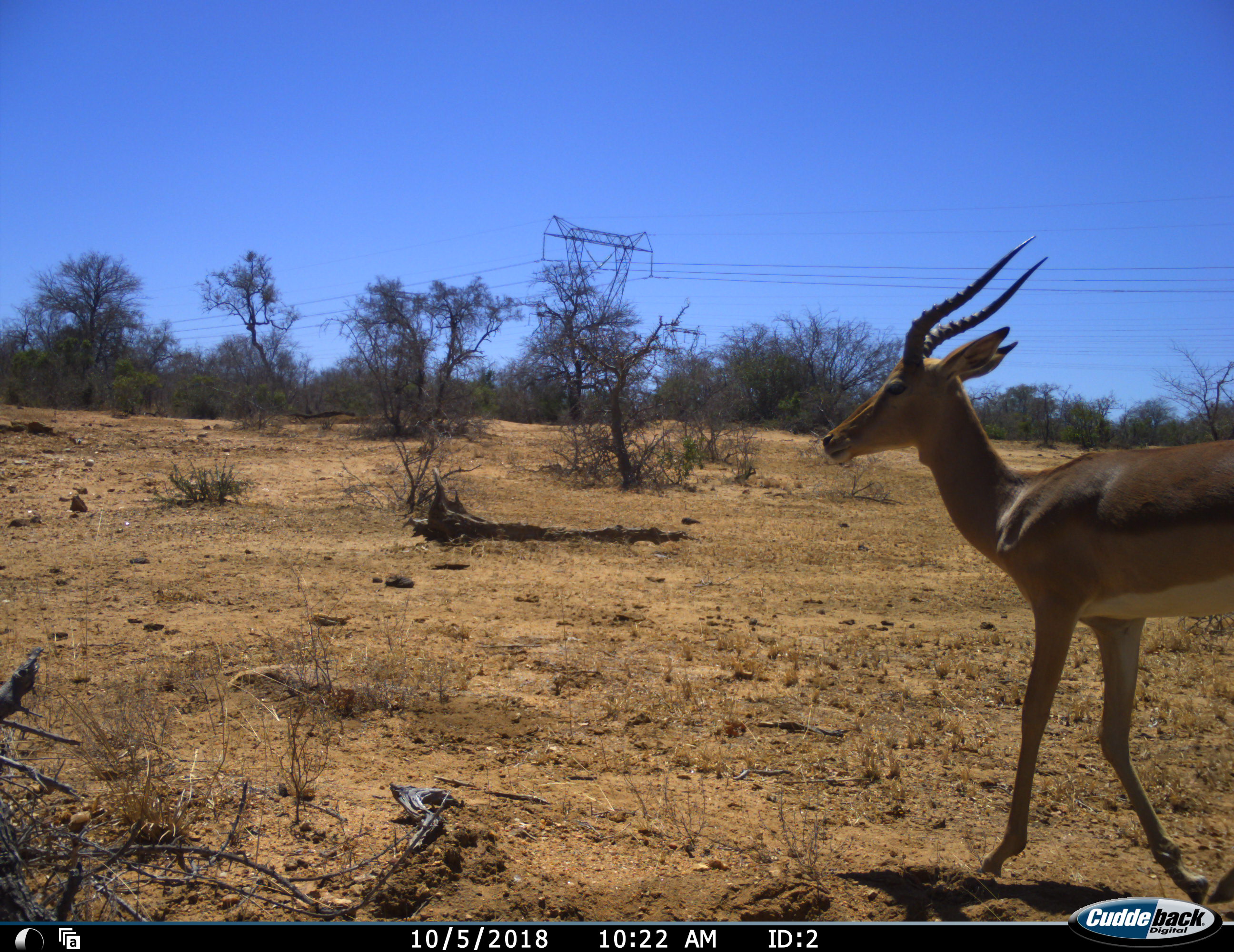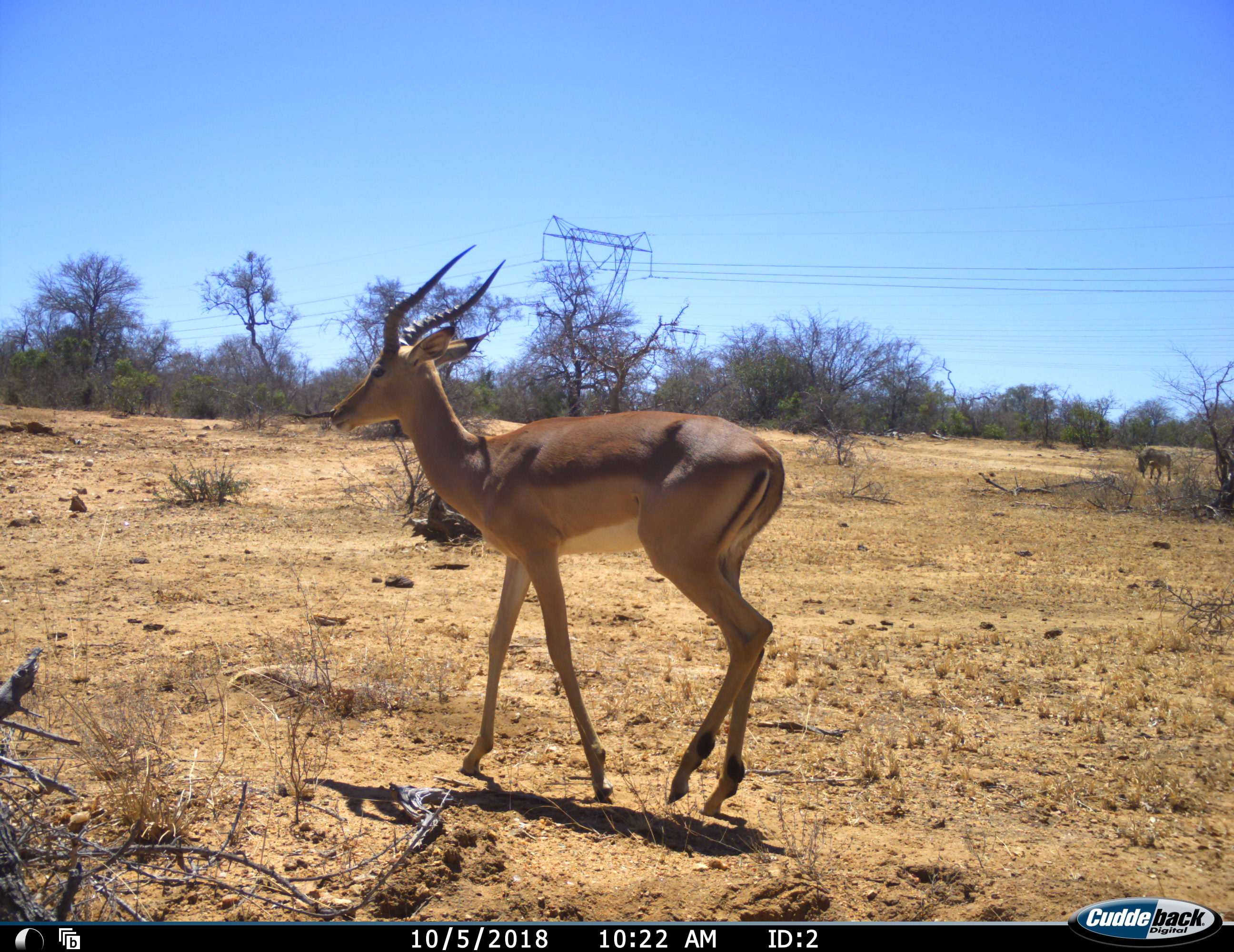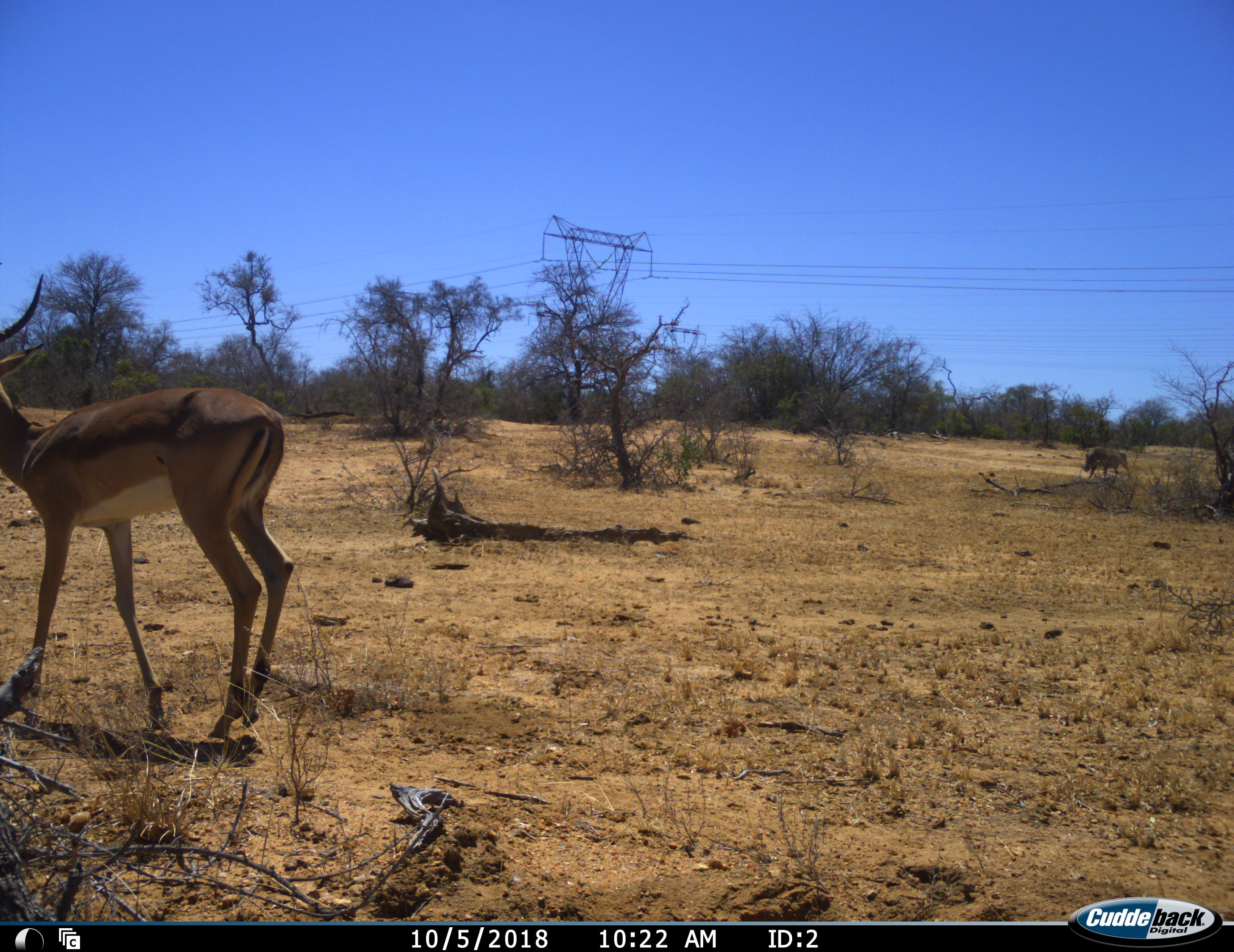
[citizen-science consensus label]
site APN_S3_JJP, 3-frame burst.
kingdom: Animalia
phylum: Chordata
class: Mammalia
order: Artiodactyla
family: Bovidae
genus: Aepyceros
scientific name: Aepyceros melampus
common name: impala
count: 1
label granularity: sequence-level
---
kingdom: Animalia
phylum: Chordata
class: Mammalia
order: Artiodactyla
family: Suidae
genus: Phacochoerus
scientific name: Phacochoerus africanus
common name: warthog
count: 1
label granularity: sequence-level